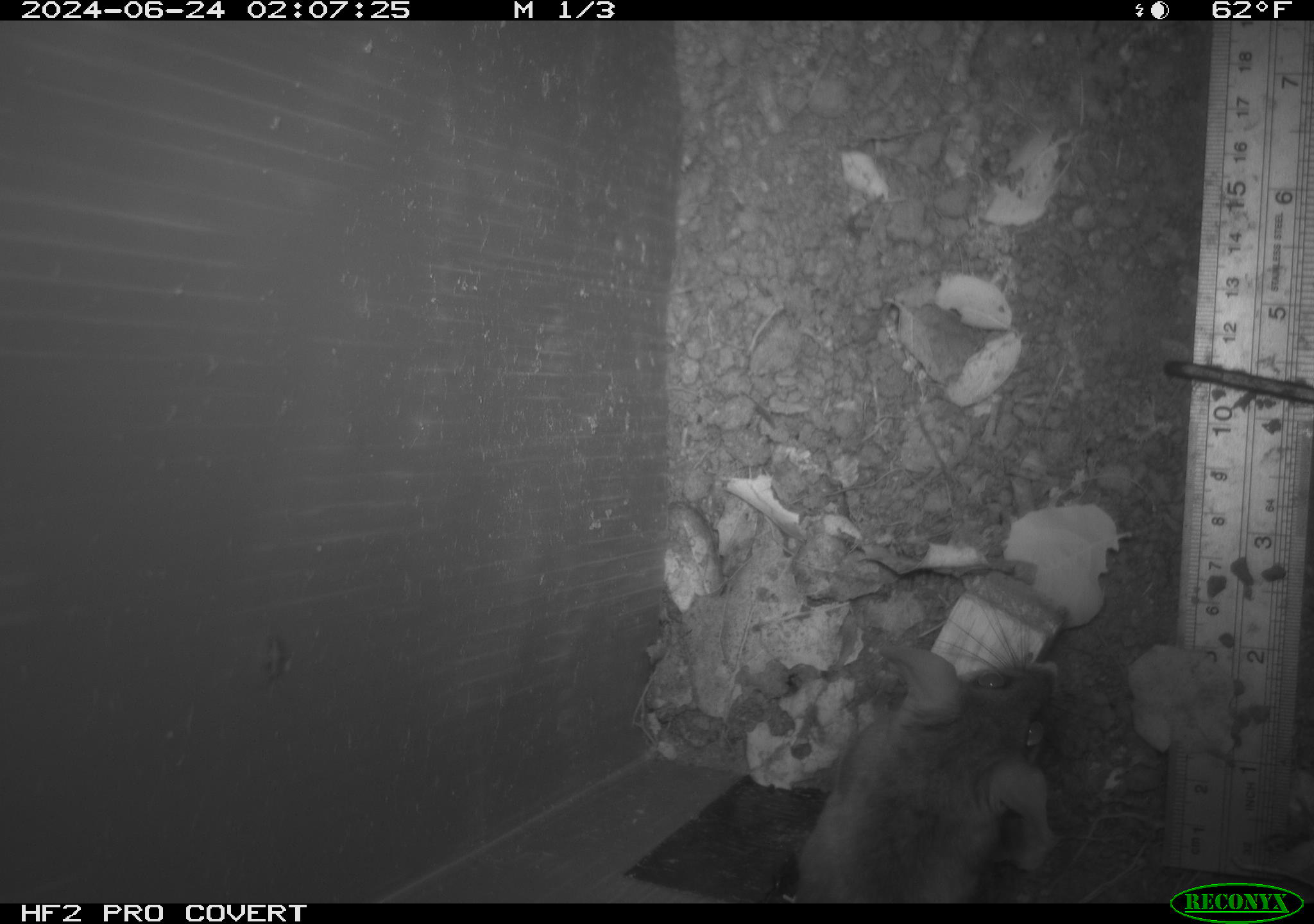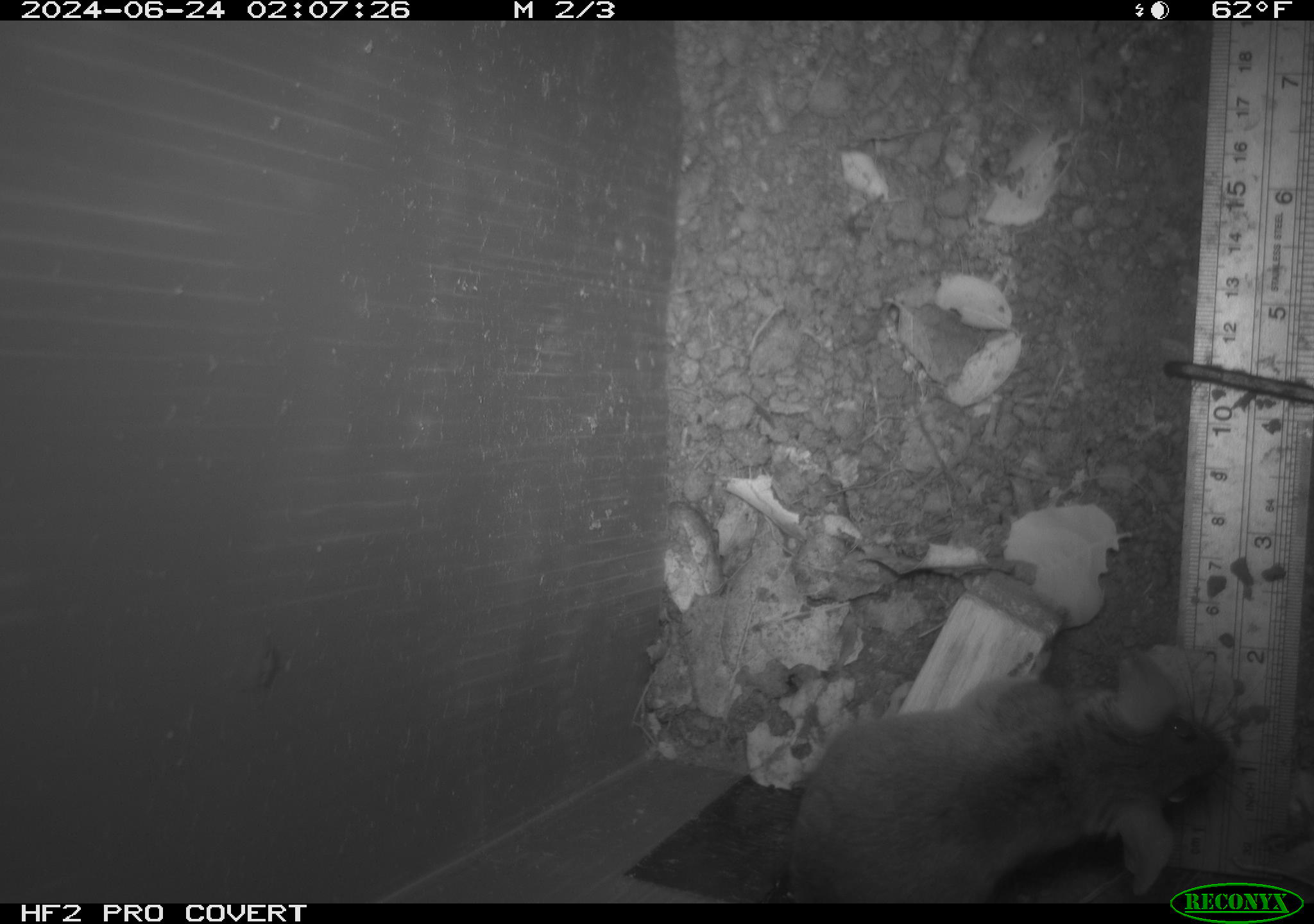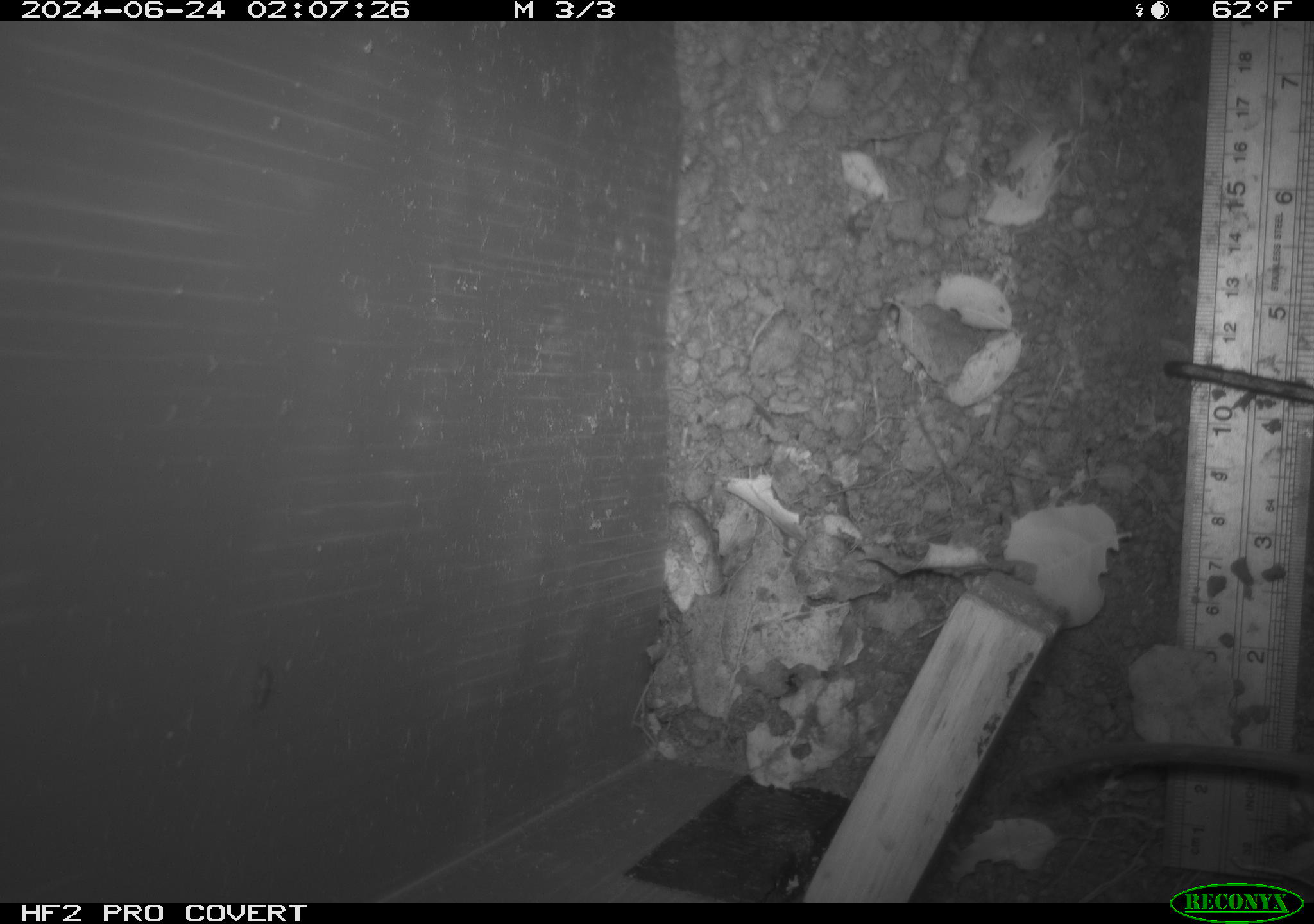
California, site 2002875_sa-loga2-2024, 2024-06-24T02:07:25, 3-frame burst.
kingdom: Animalia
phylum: Chordata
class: Mammalia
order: Rodentia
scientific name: Rodentia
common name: rodent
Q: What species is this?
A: Rodent (Rodentia).